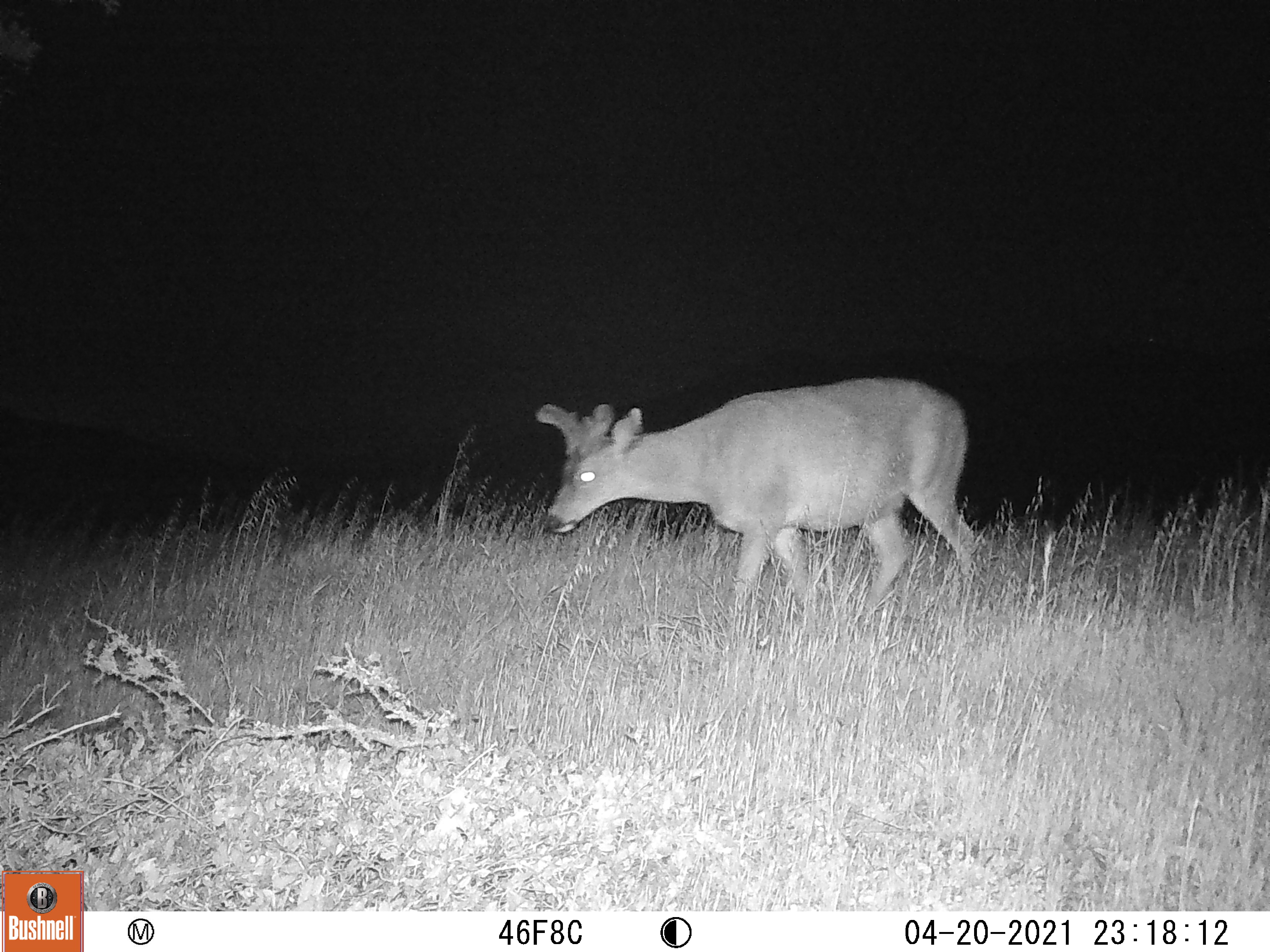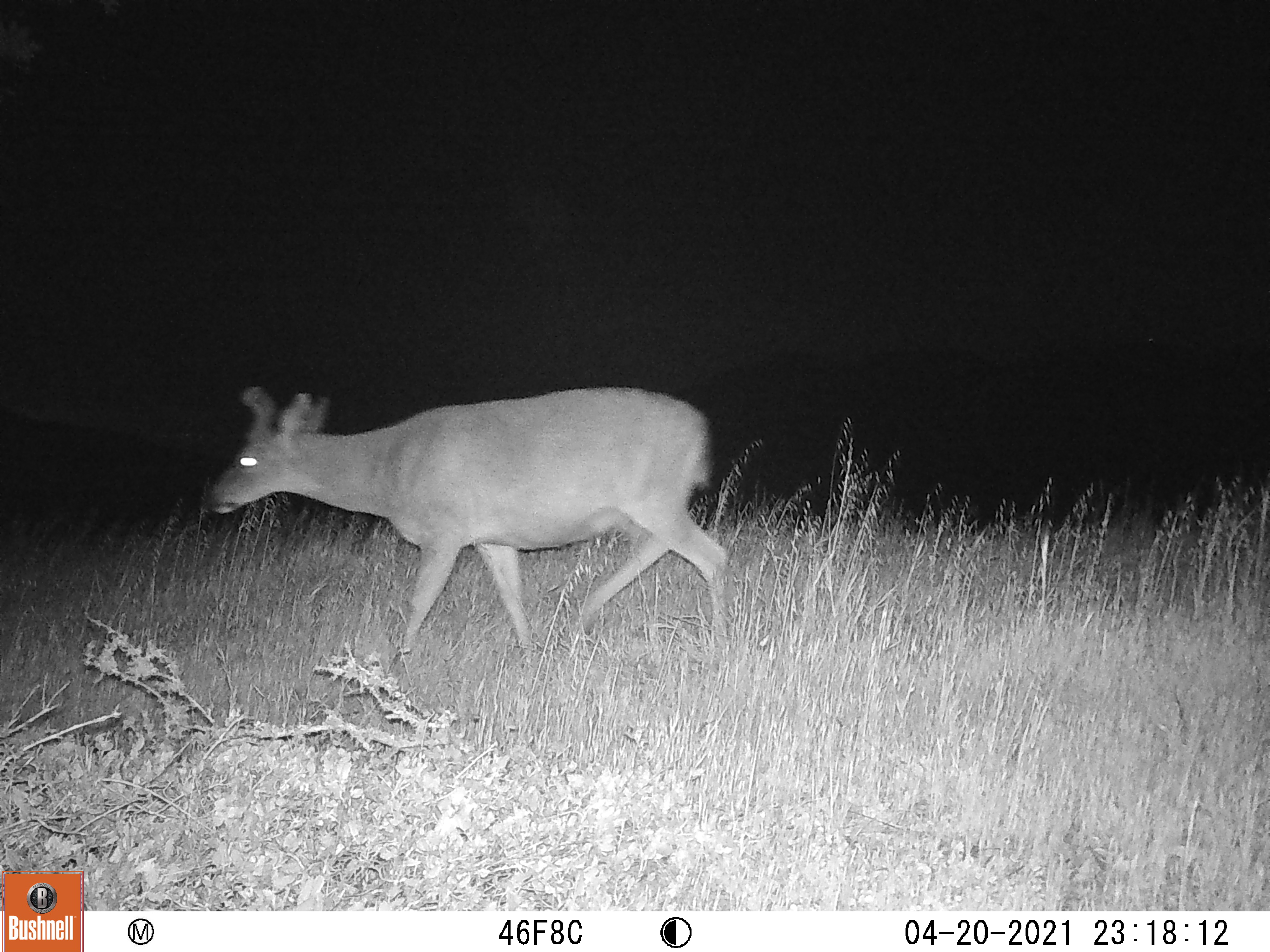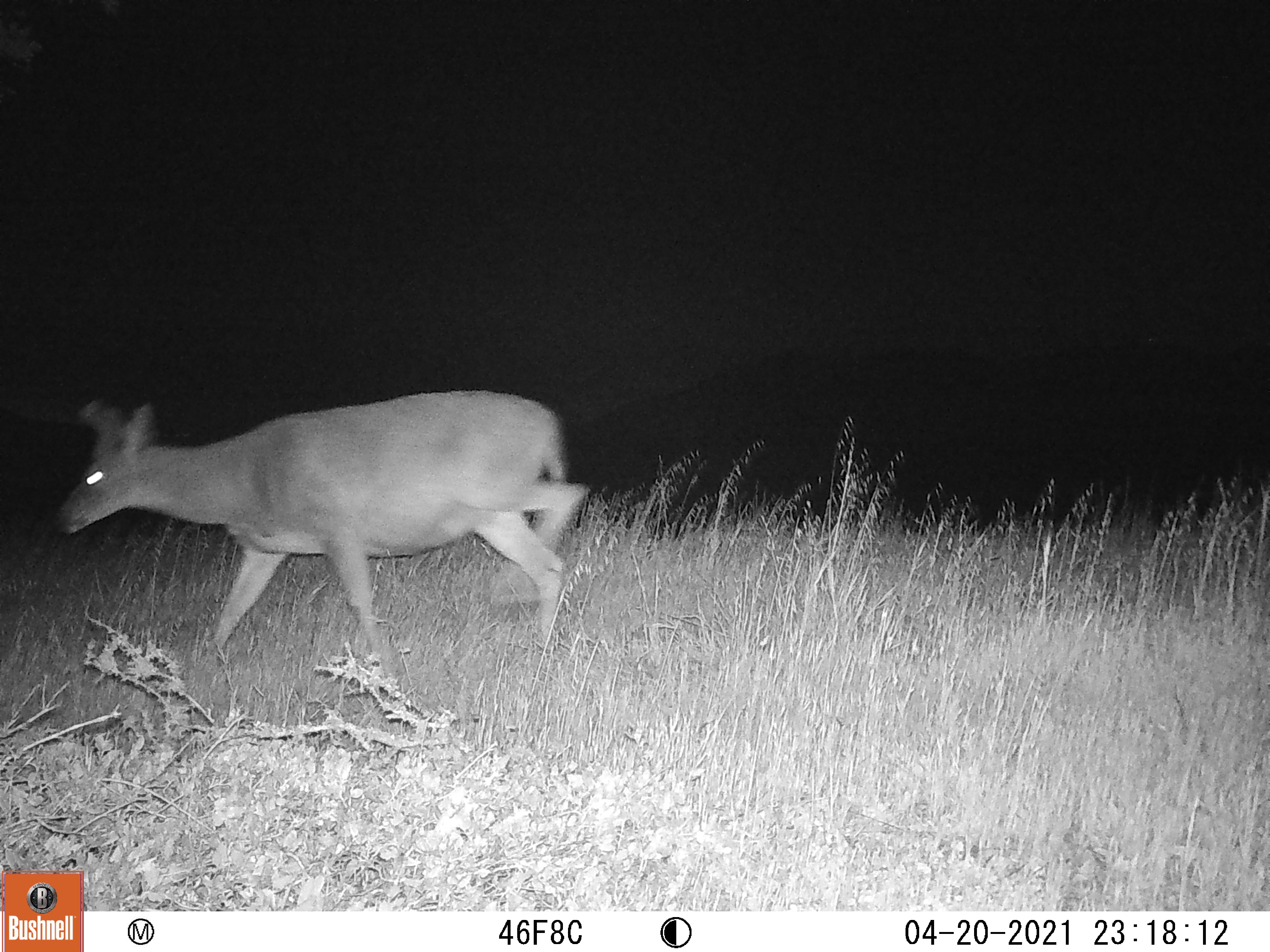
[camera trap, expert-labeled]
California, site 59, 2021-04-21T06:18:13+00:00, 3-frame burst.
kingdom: Animalia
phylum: Chordata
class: Mammalia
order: Artiodactyla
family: Cervidae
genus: Odocoileus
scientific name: Odocoileus hemionus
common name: mule deer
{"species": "mule deer (Odocoileus hemionus)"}